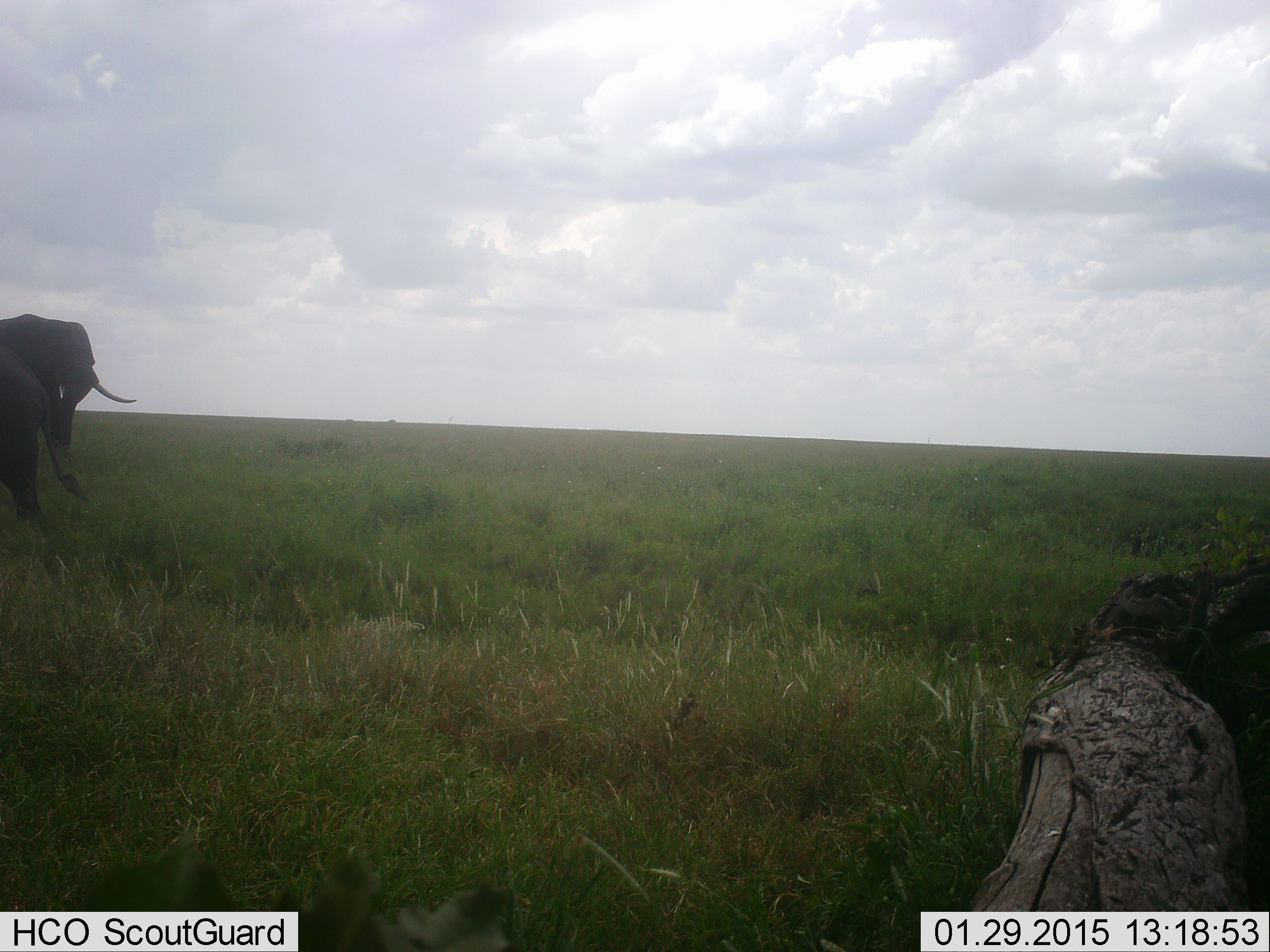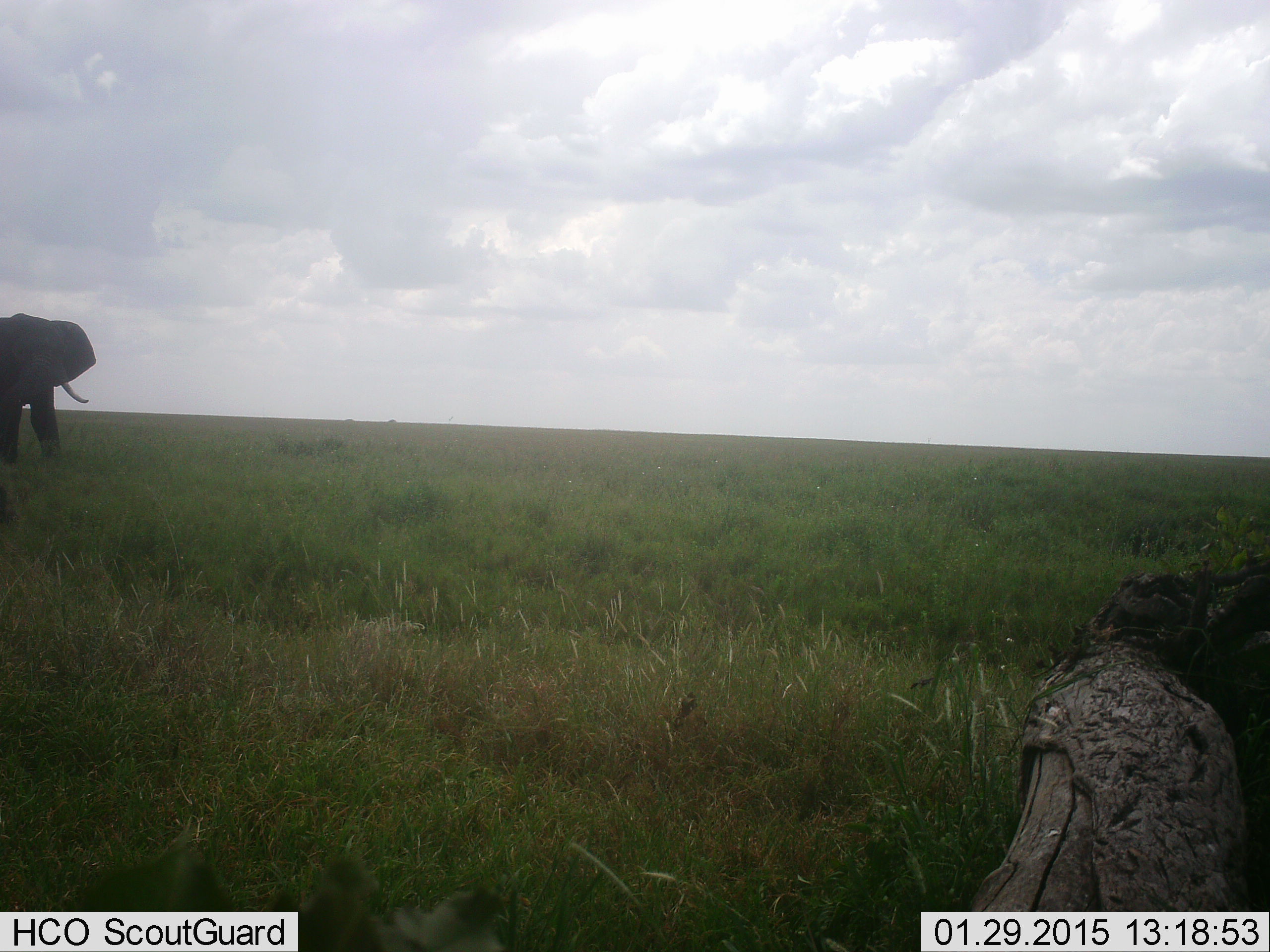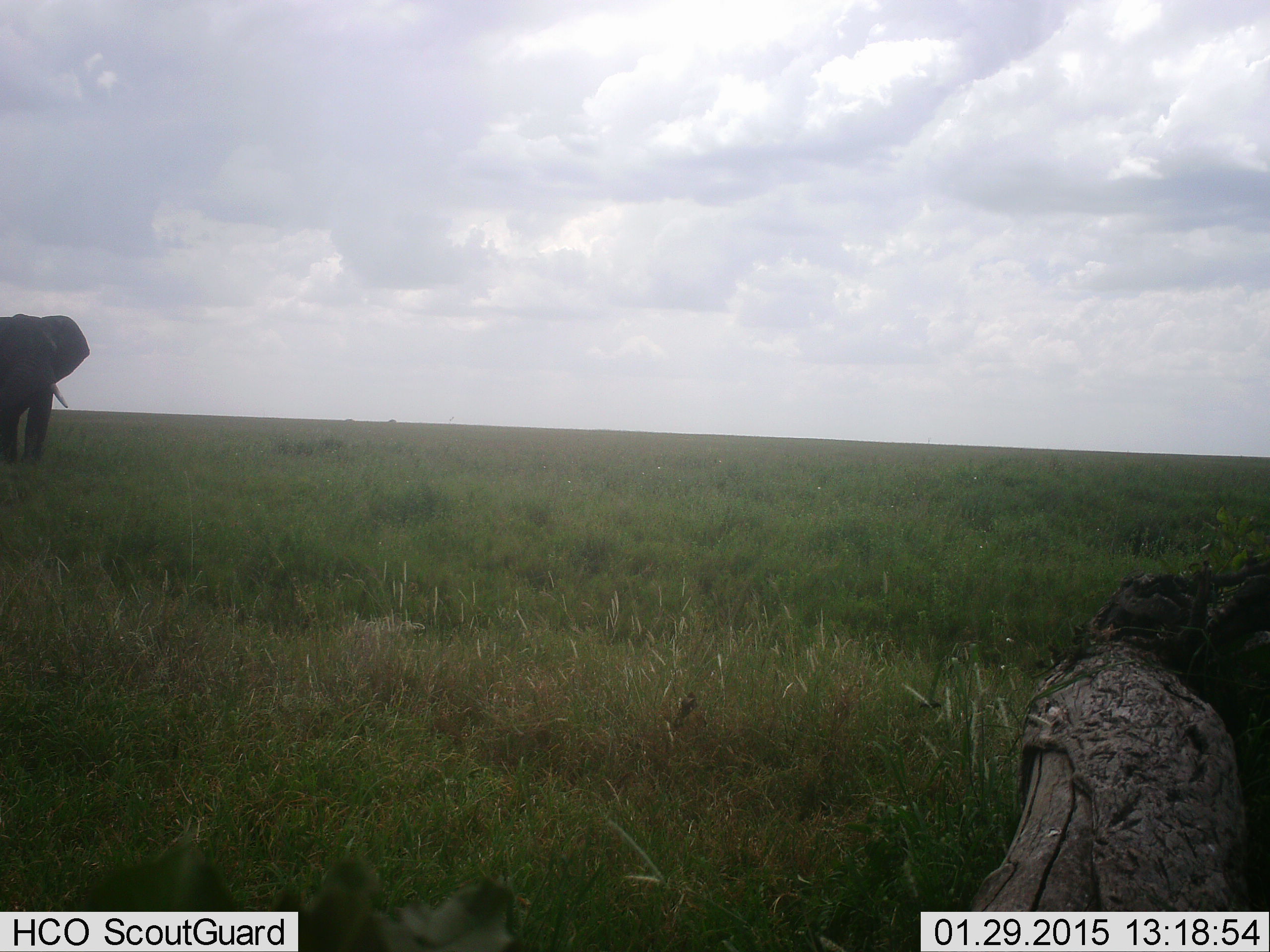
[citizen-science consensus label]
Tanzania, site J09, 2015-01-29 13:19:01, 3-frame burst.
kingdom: Animalia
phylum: Chordata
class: Mammalia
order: Proboscidea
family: Elephantidae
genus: Loxodonta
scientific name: Loxodonta africana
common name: african bush elephant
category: elephant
Elephant (african bush elephant) (Loxodonta africana), count 2. Behavior (volunteer vote fractions): standing 60%, resting 0%, moving 80%, interacting 0%. Young present (vote fraction): 10%. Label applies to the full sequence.